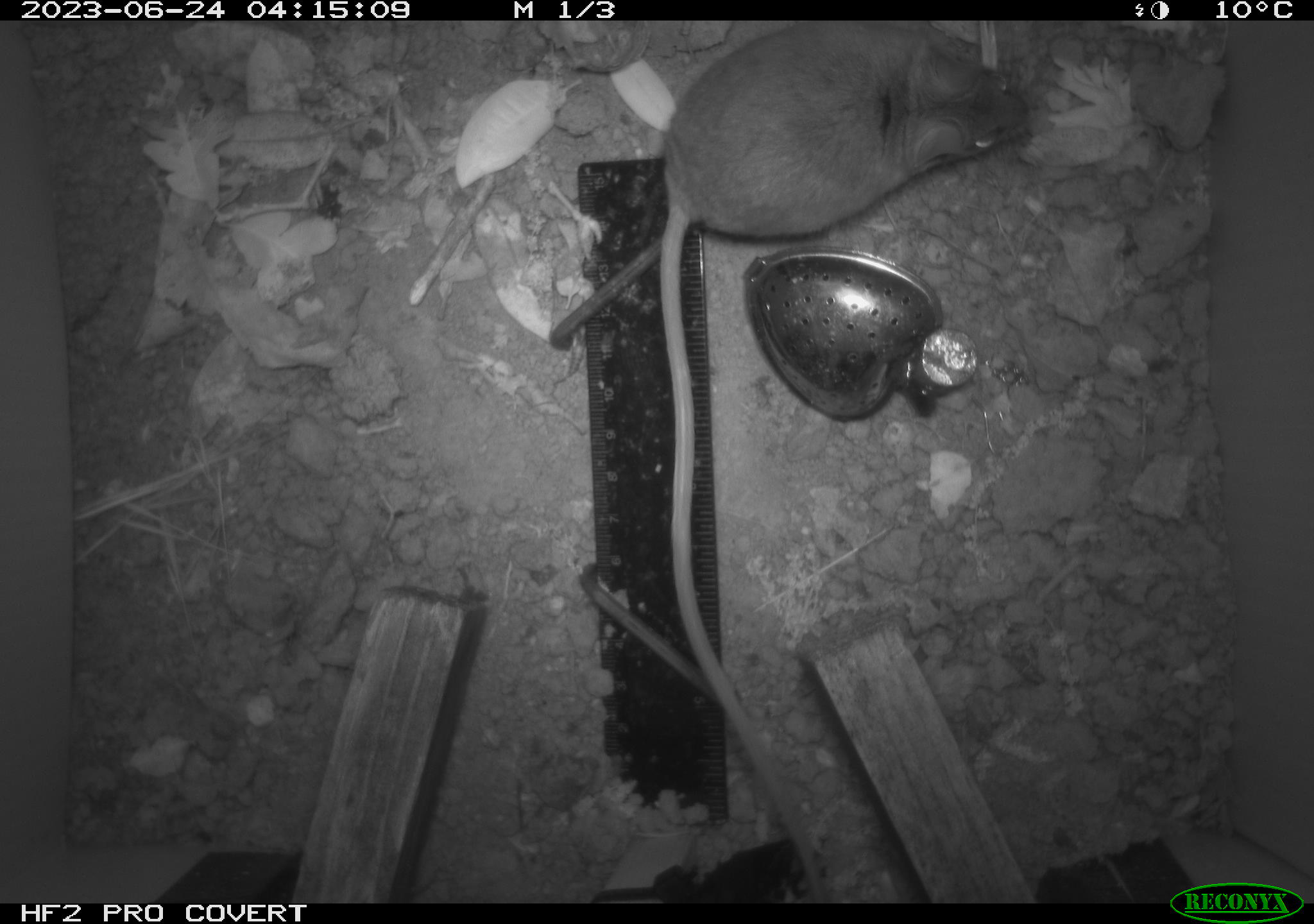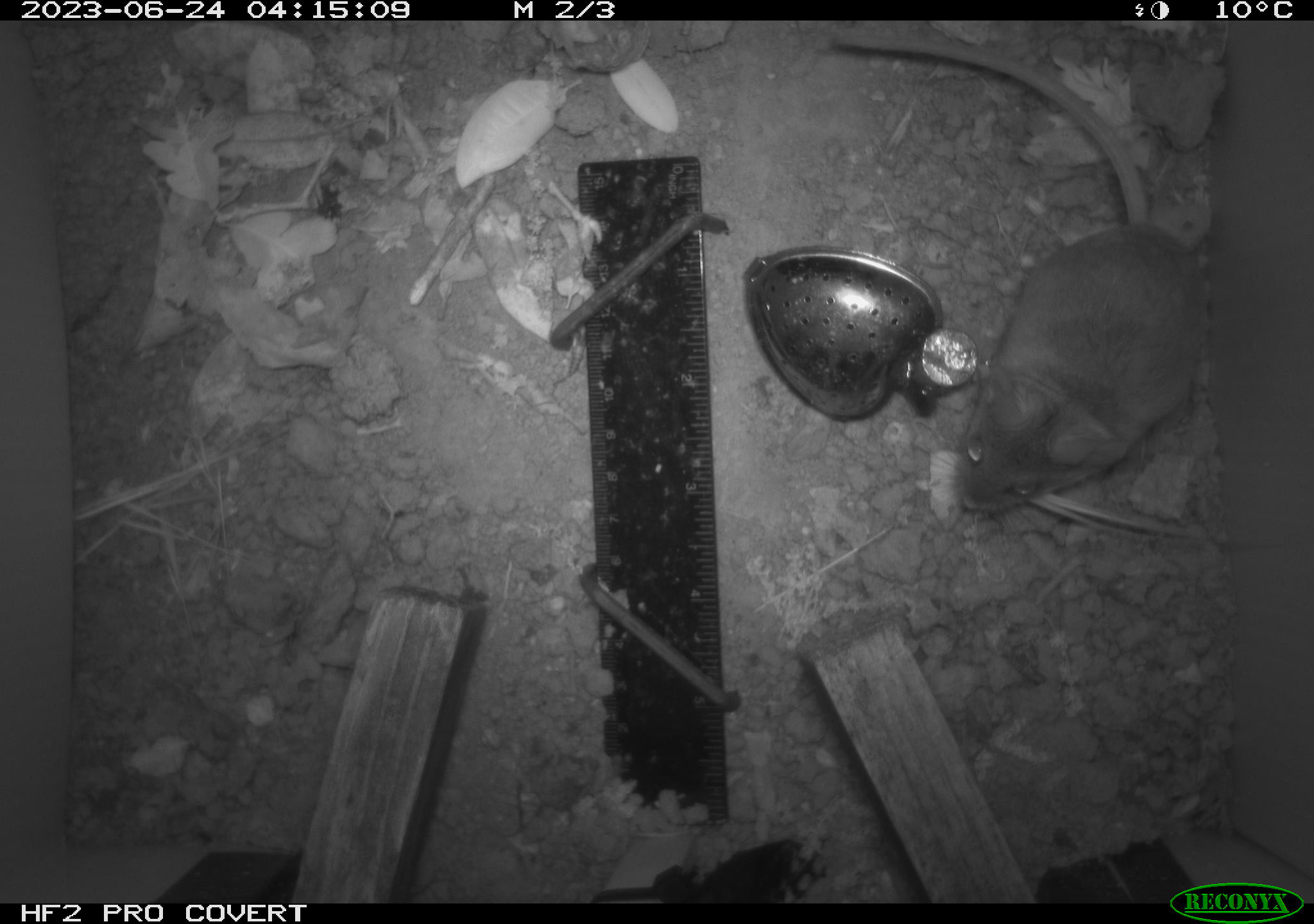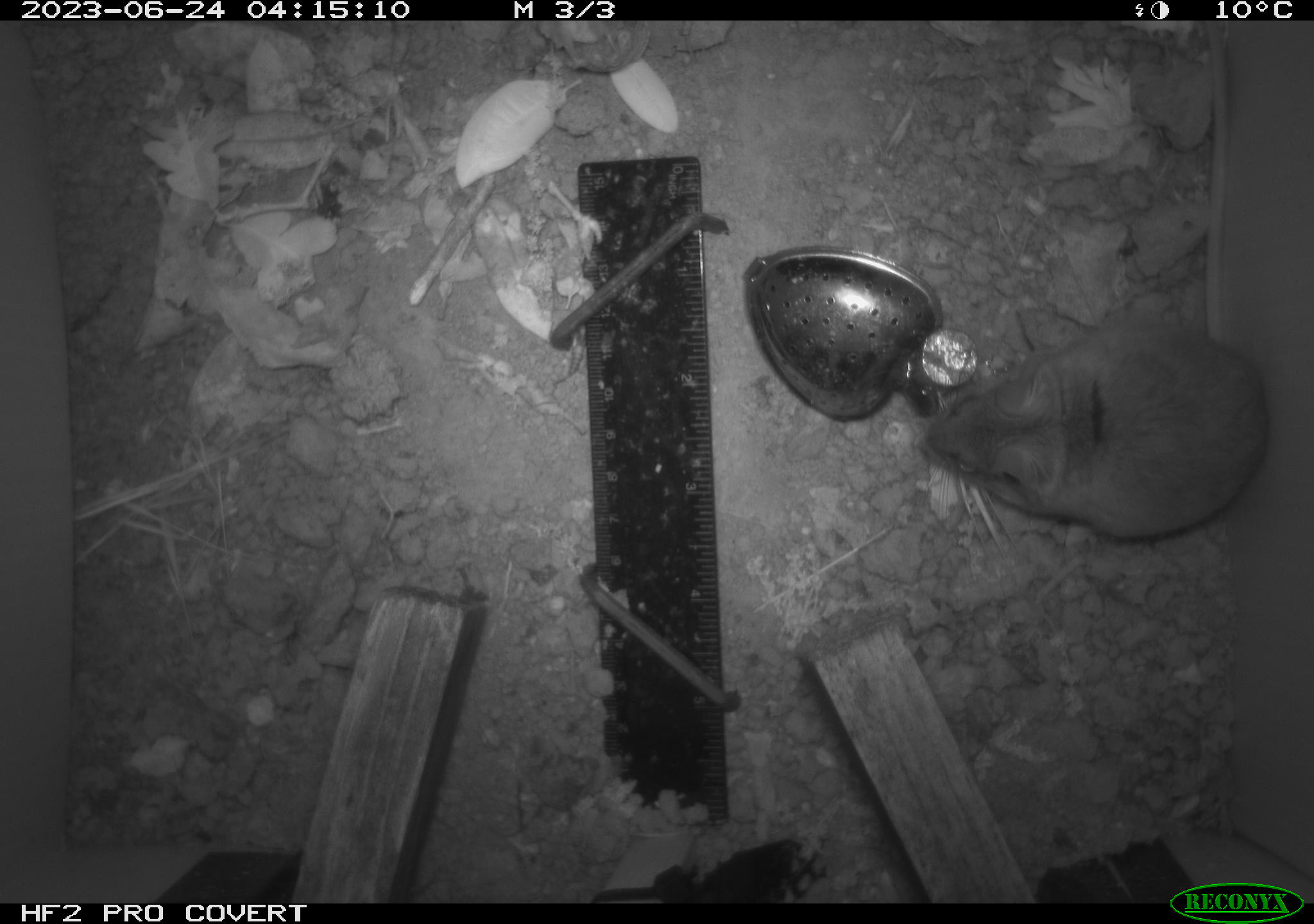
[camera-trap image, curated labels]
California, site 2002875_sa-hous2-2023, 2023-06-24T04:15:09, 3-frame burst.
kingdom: Animalia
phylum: Chordata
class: Mammalia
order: Rodentia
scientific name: Rodentia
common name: mouse species